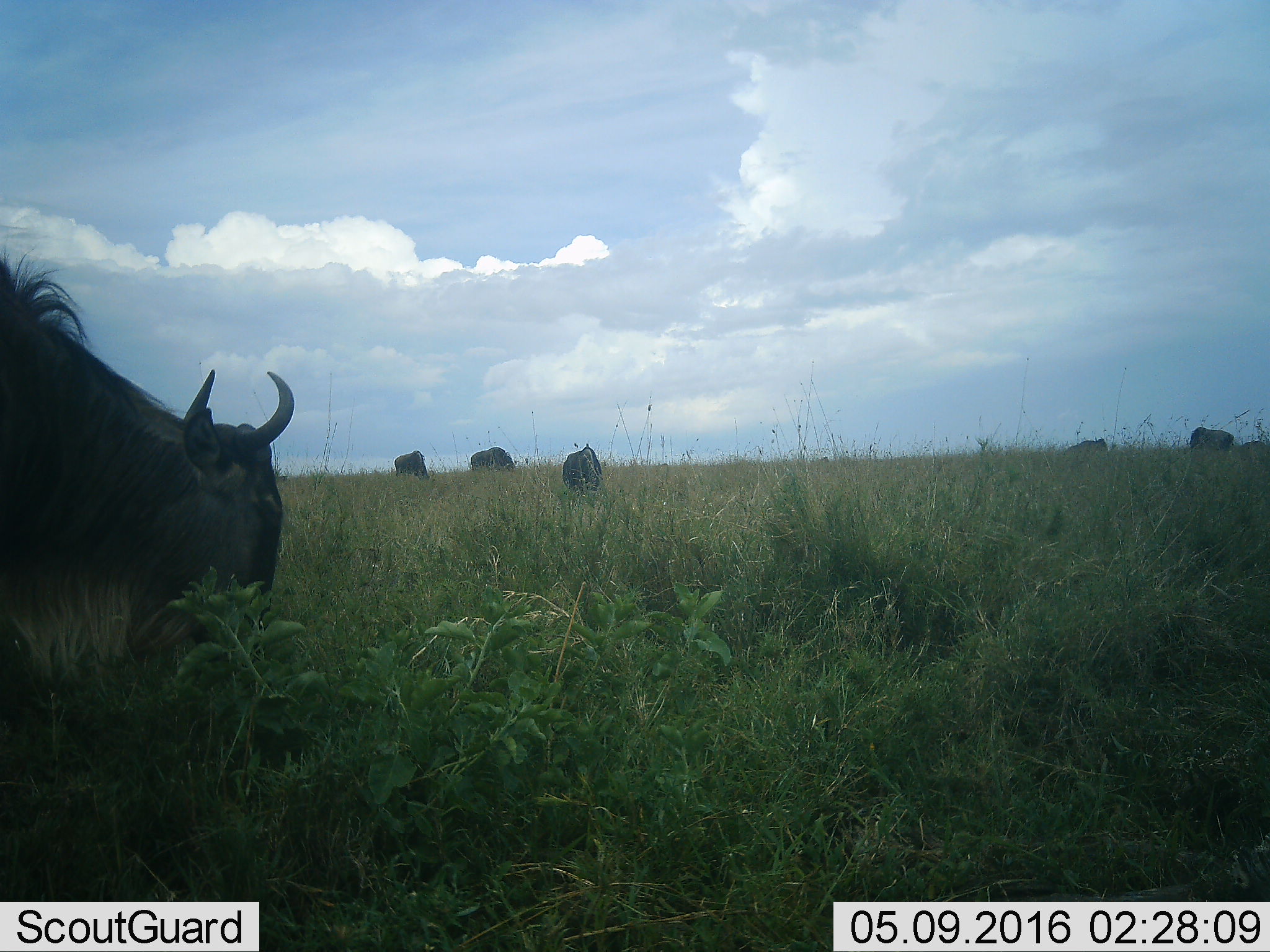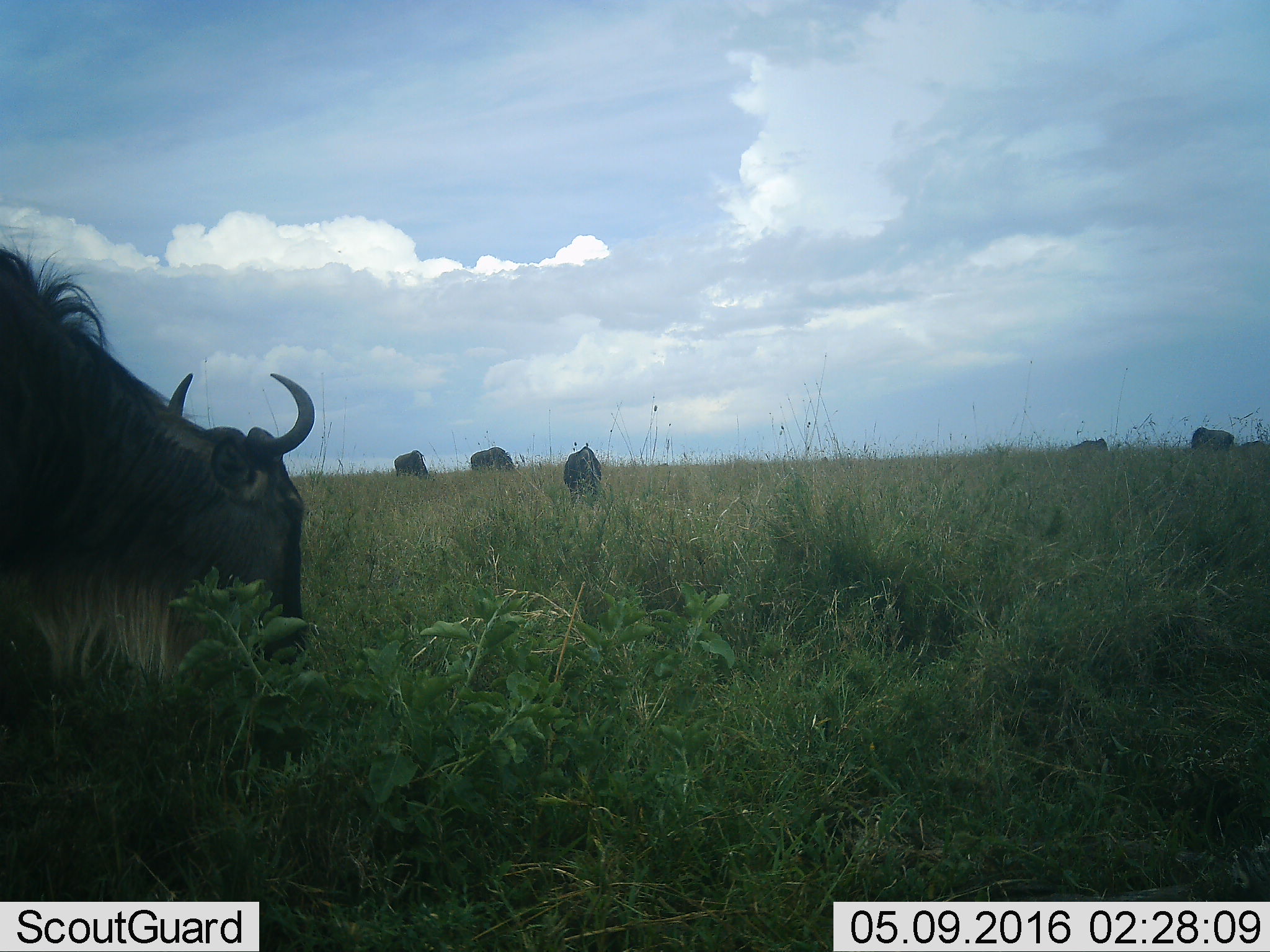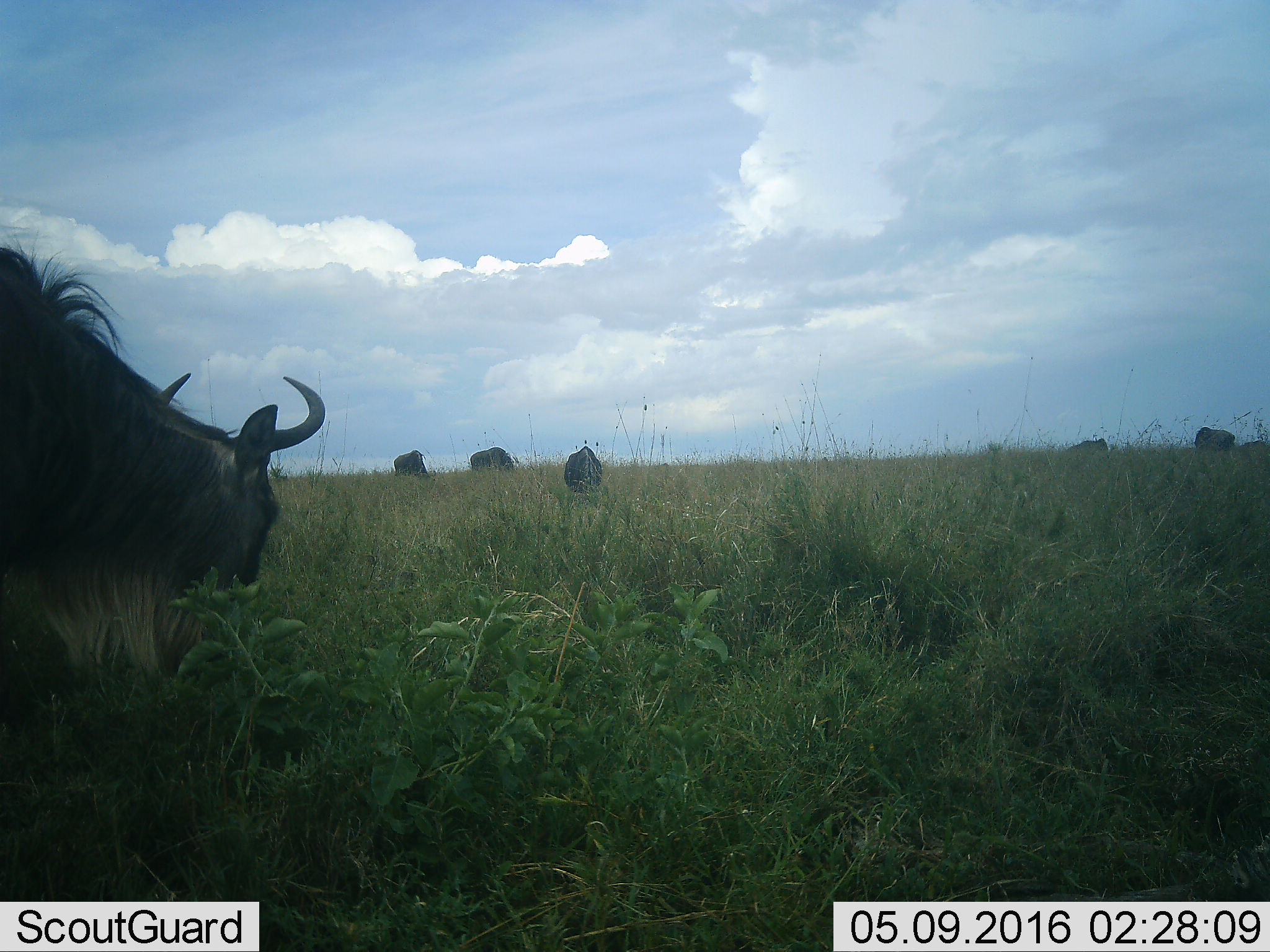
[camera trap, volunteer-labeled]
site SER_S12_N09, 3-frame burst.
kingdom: Animalia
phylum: Chordata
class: Mammalia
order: Artiodactyla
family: Bovidae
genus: Connochaetes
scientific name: Connochaetes taurinus taurinus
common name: blue wildebeest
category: wildebeestblue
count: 6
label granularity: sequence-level